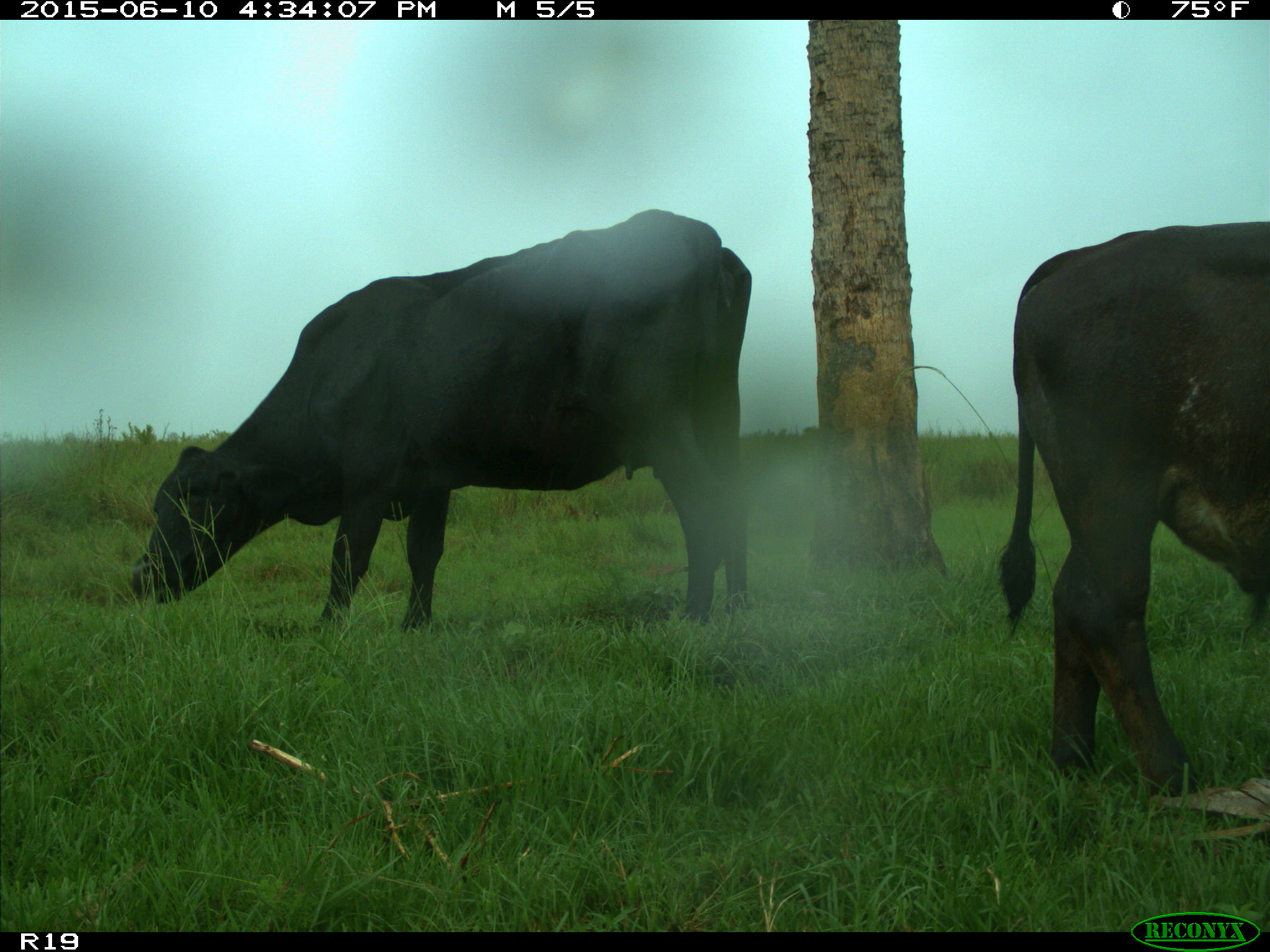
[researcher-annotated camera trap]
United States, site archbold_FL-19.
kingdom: Animalia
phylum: Chordata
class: Mammalia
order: Artiodactyla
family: Bovidae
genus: Bos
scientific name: Bos taurus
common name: domestic cow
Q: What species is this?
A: Bos taurus (domestic cow).